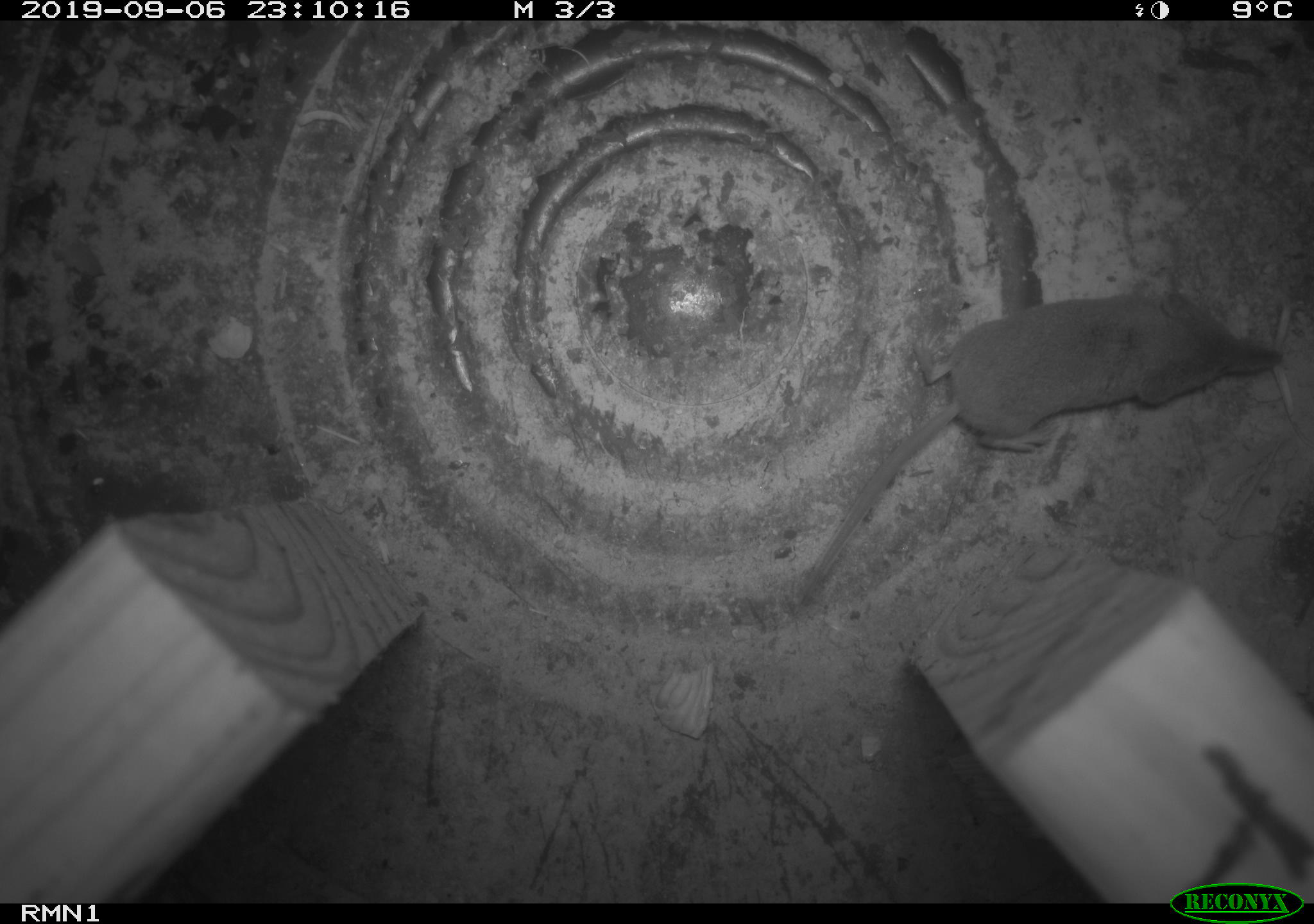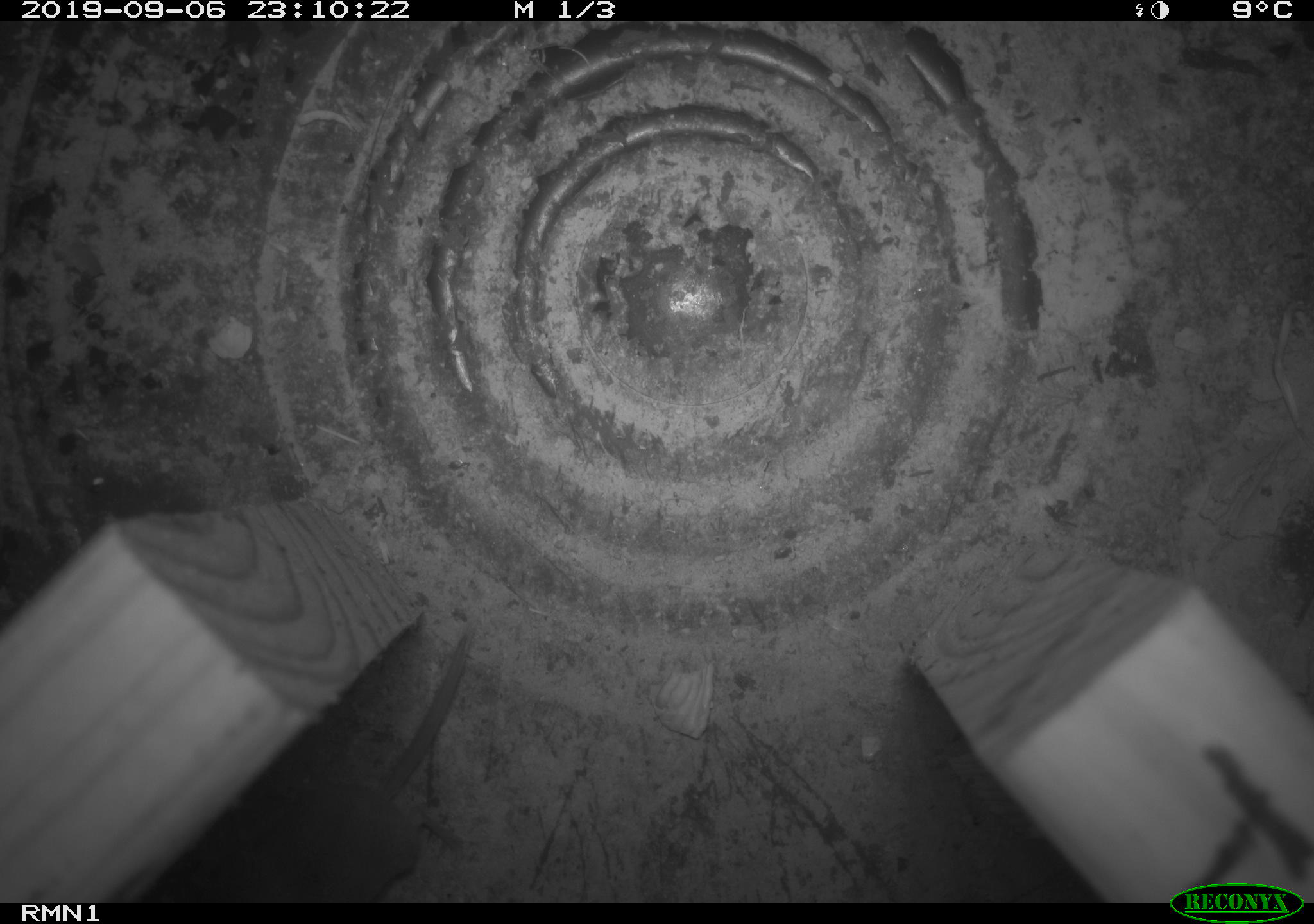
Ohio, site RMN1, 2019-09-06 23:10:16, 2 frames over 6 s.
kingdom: Animalia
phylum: Chordata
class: Mammalia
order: Eulipotyphla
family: Soricidae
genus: Sorex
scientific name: Sorex cinereus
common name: masked shrew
Masked shrew (Sorex cinereus).